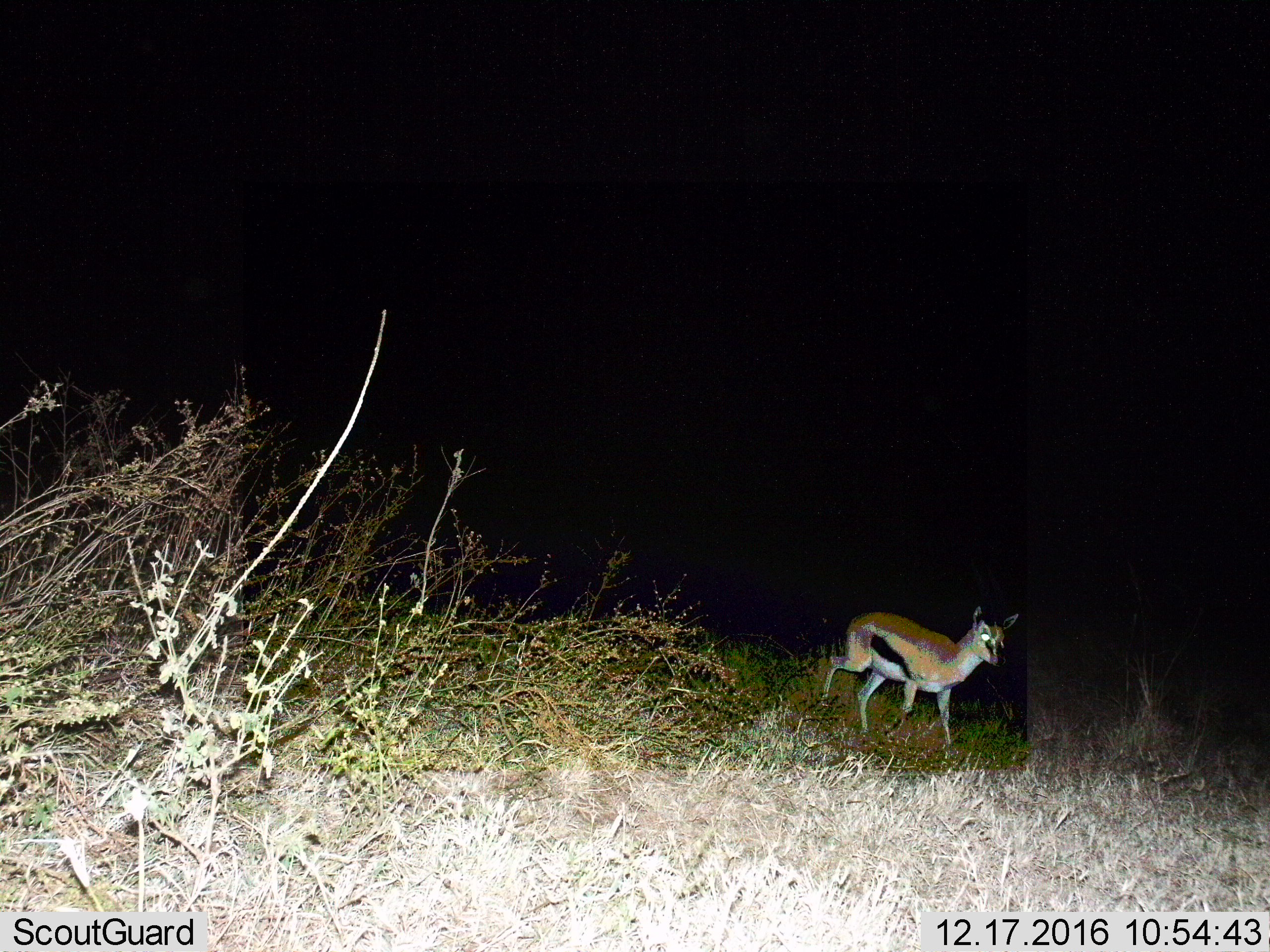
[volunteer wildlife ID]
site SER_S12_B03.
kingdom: Animalia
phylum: Chordata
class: Mammalia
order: Artiodactyla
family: Bovidae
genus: Eudorcas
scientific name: Eudorcas thomsonii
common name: thomson's gazelle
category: gazellethomsons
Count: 1.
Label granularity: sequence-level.